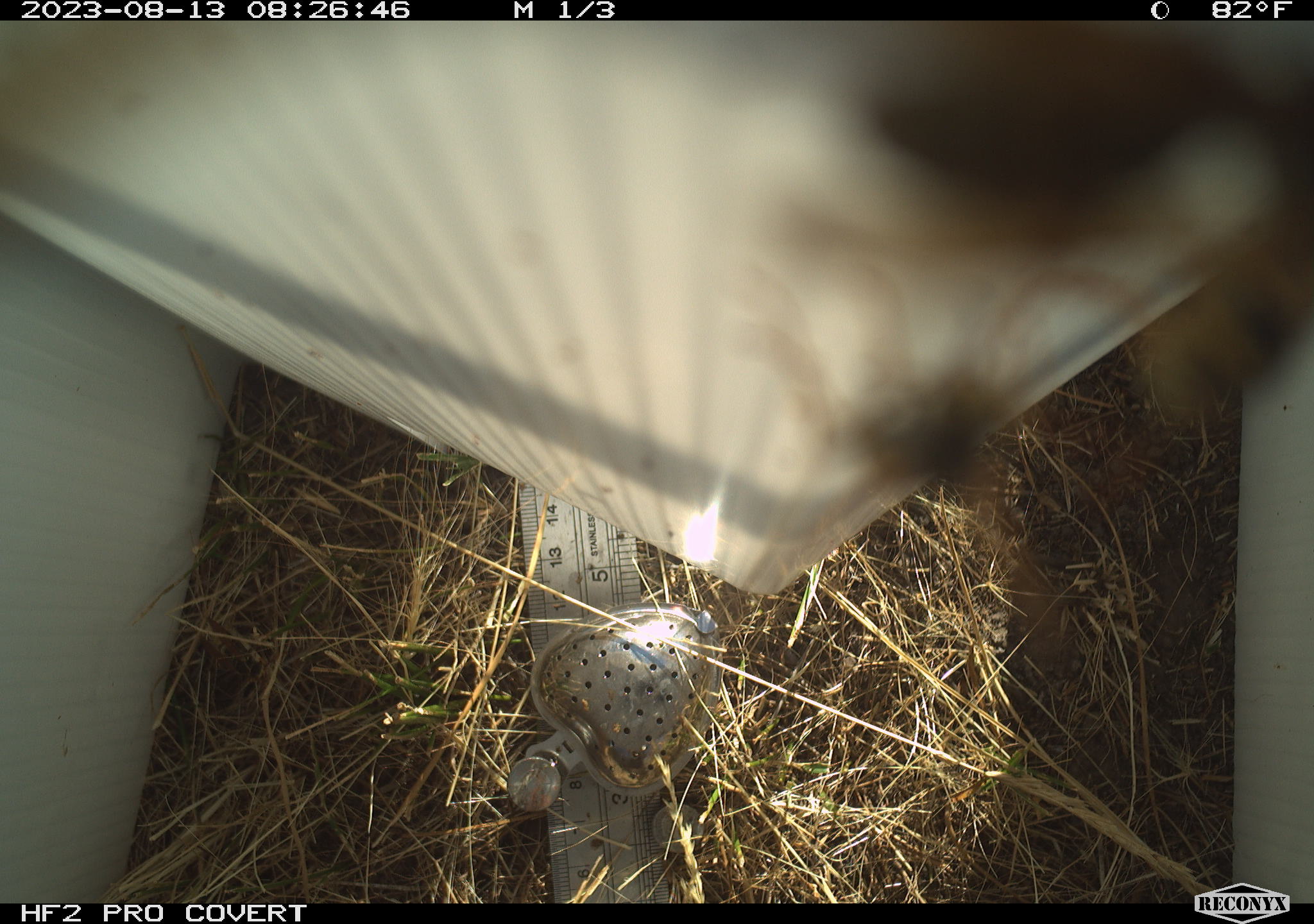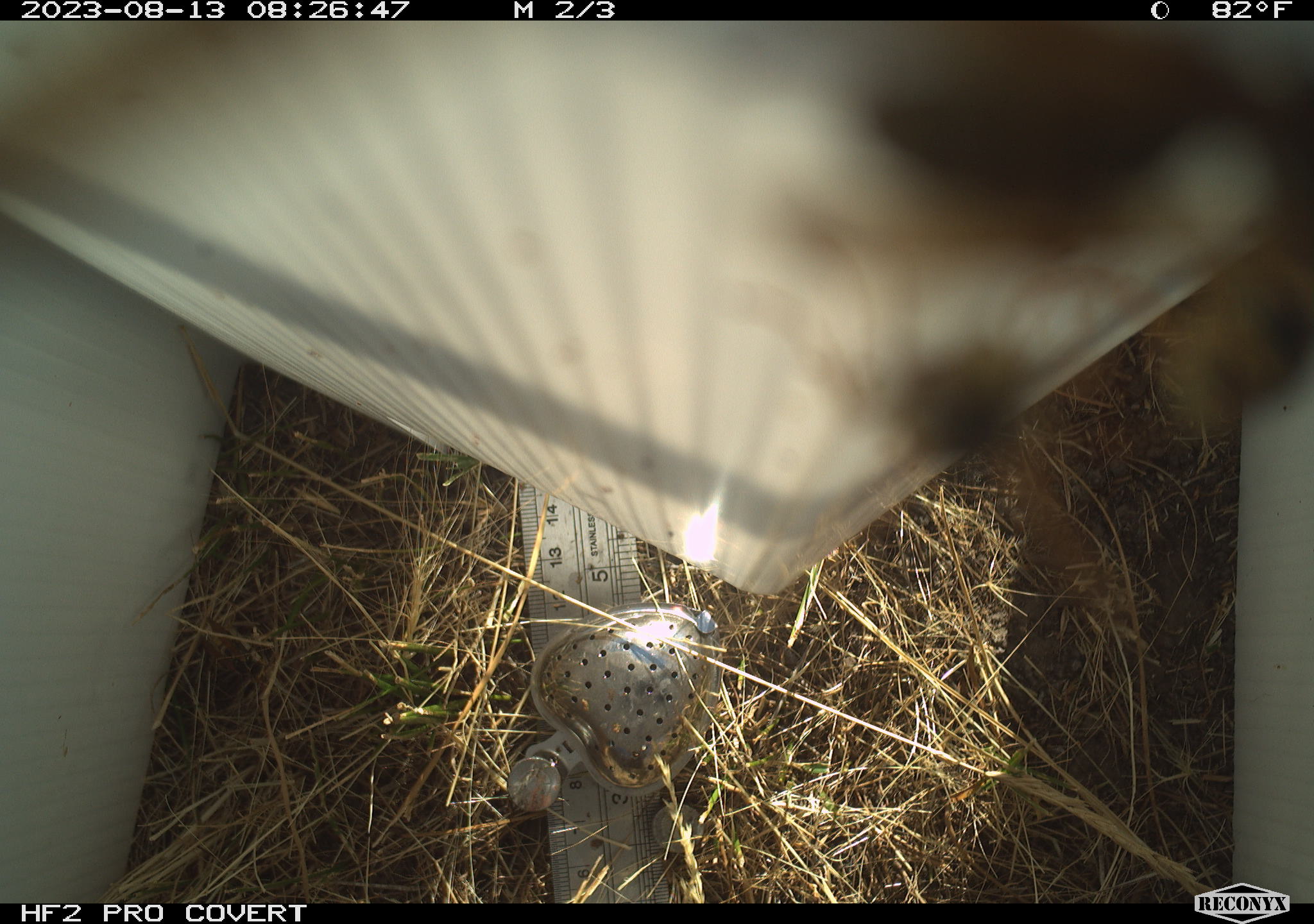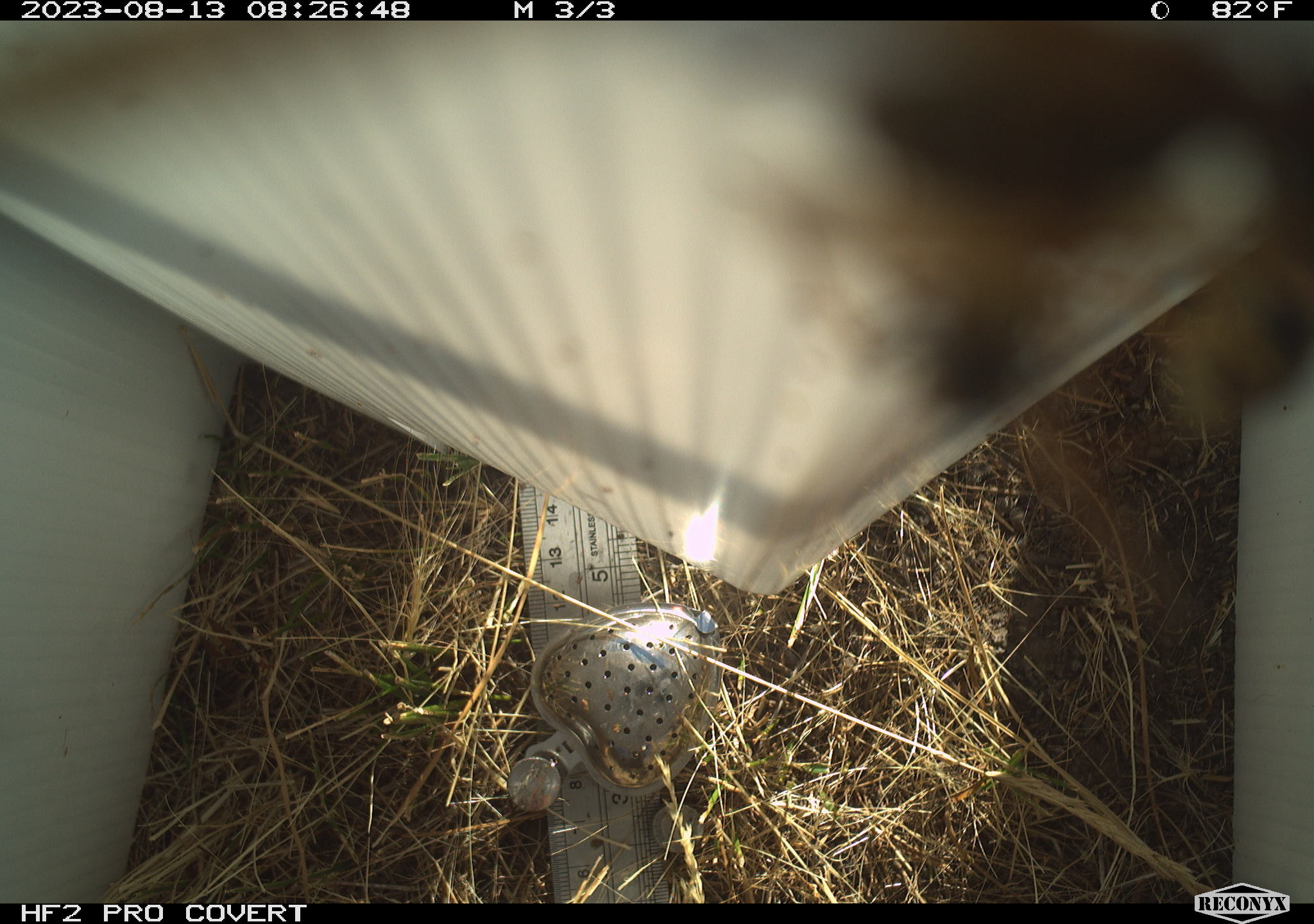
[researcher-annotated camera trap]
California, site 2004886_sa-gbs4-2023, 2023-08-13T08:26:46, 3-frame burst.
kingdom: Animalia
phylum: Arthropoda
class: Insecta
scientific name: Insecta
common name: insect